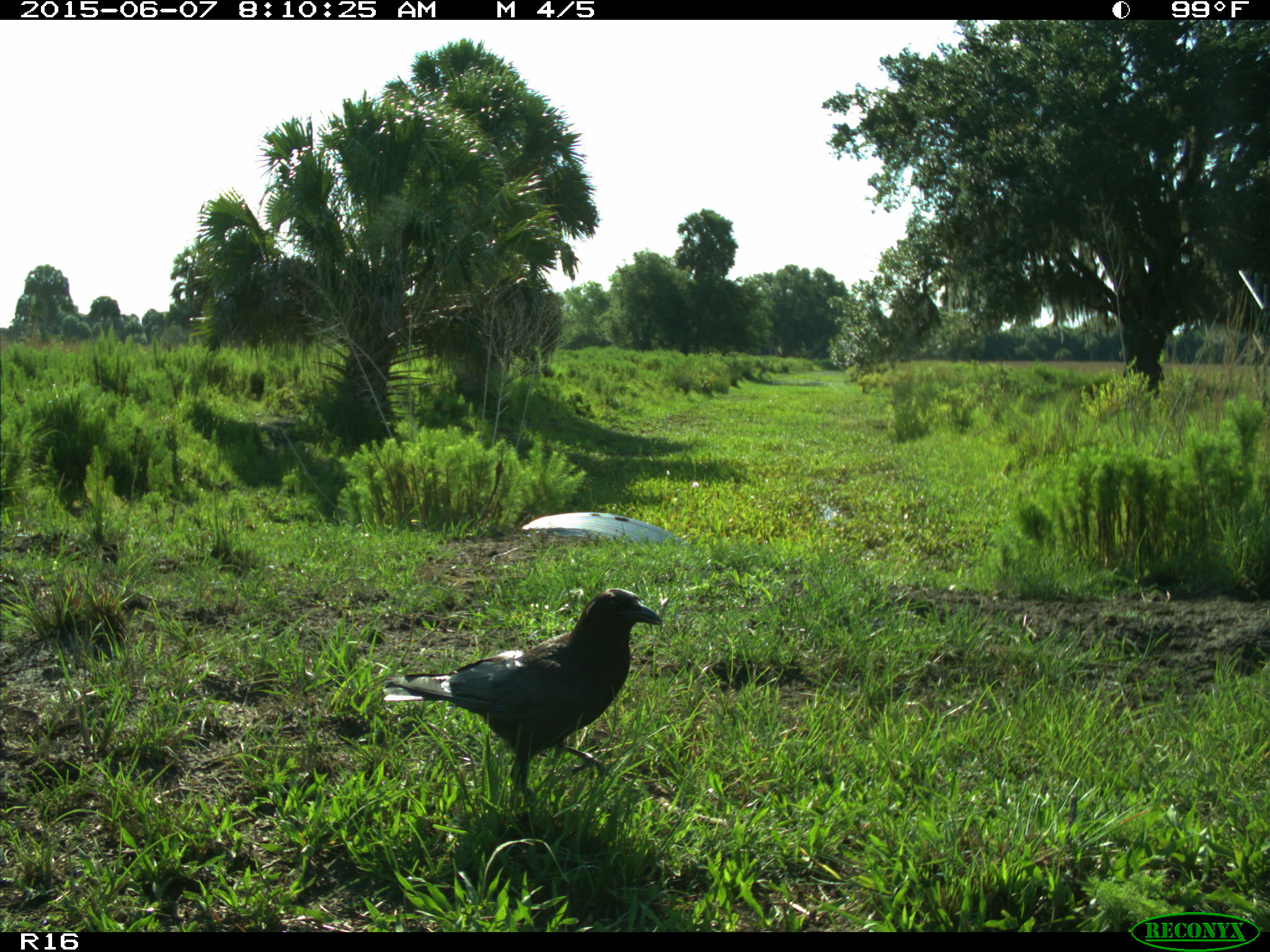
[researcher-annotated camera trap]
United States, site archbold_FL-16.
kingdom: Animalia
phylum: Chordata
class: Aves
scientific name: Aves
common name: birds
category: unidentified bird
Unidentified bird (birds) (Aves).